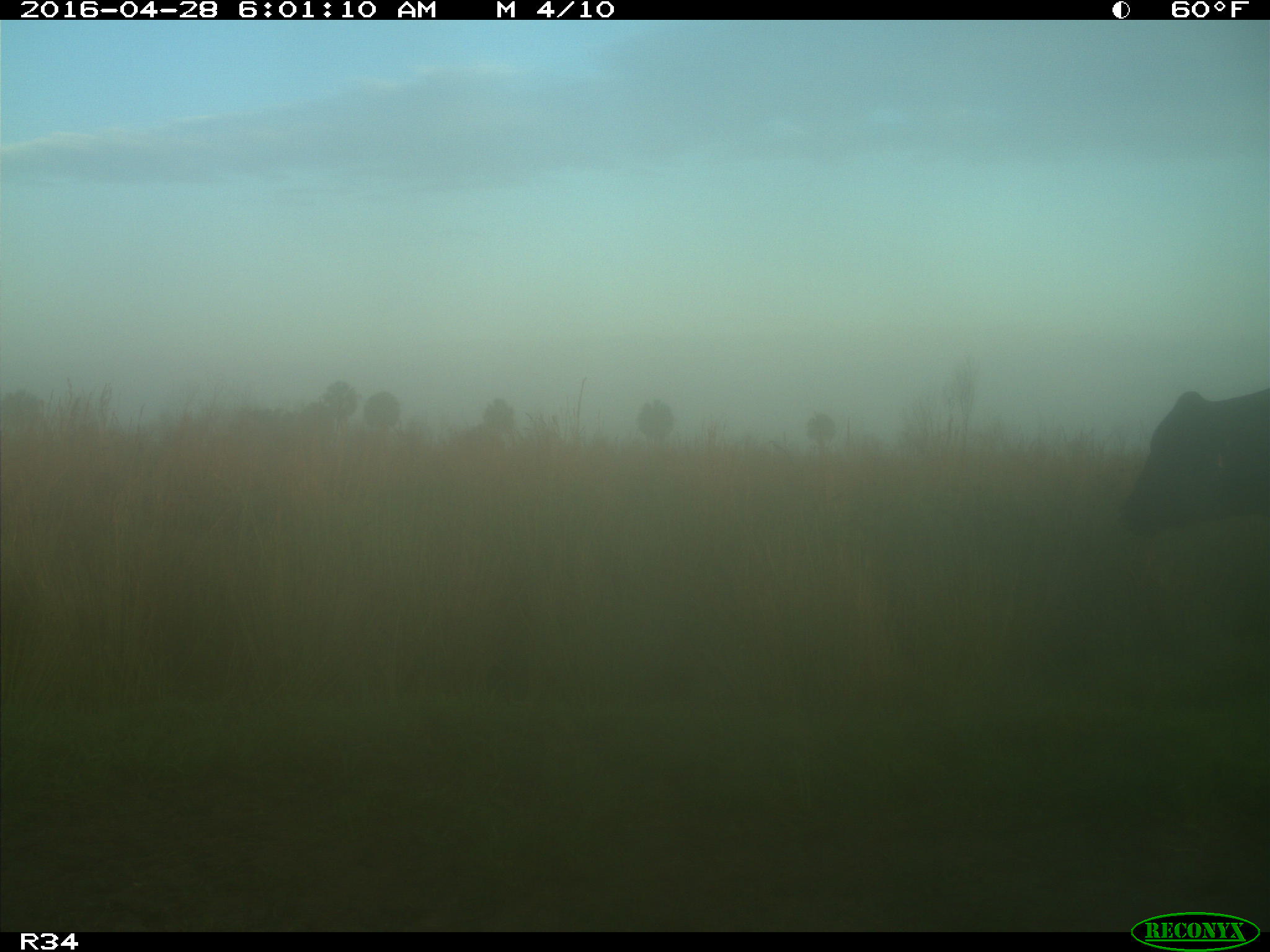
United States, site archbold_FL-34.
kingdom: Animalia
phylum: Chordata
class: Mammalia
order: Artiodactyla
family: Bovidae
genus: Bos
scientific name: Bos taurus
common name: domestic cow